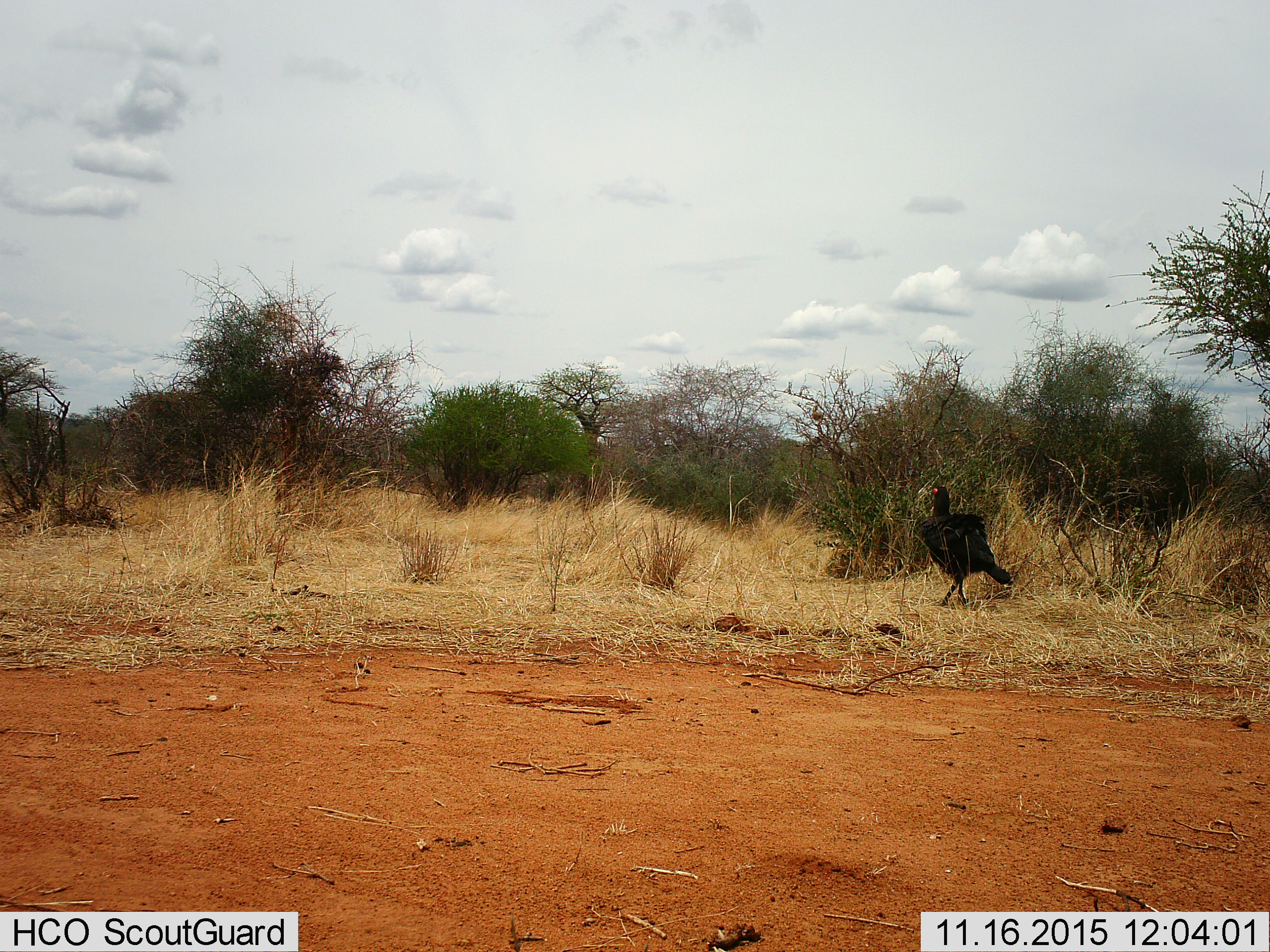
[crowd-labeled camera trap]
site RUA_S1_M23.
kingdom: Animalia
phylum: Chordata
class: Aves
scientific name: Aves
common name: bird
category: birdother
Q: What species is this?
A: Birdother (bird) (Aves).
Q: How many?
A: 1.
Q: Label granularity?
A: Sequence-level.